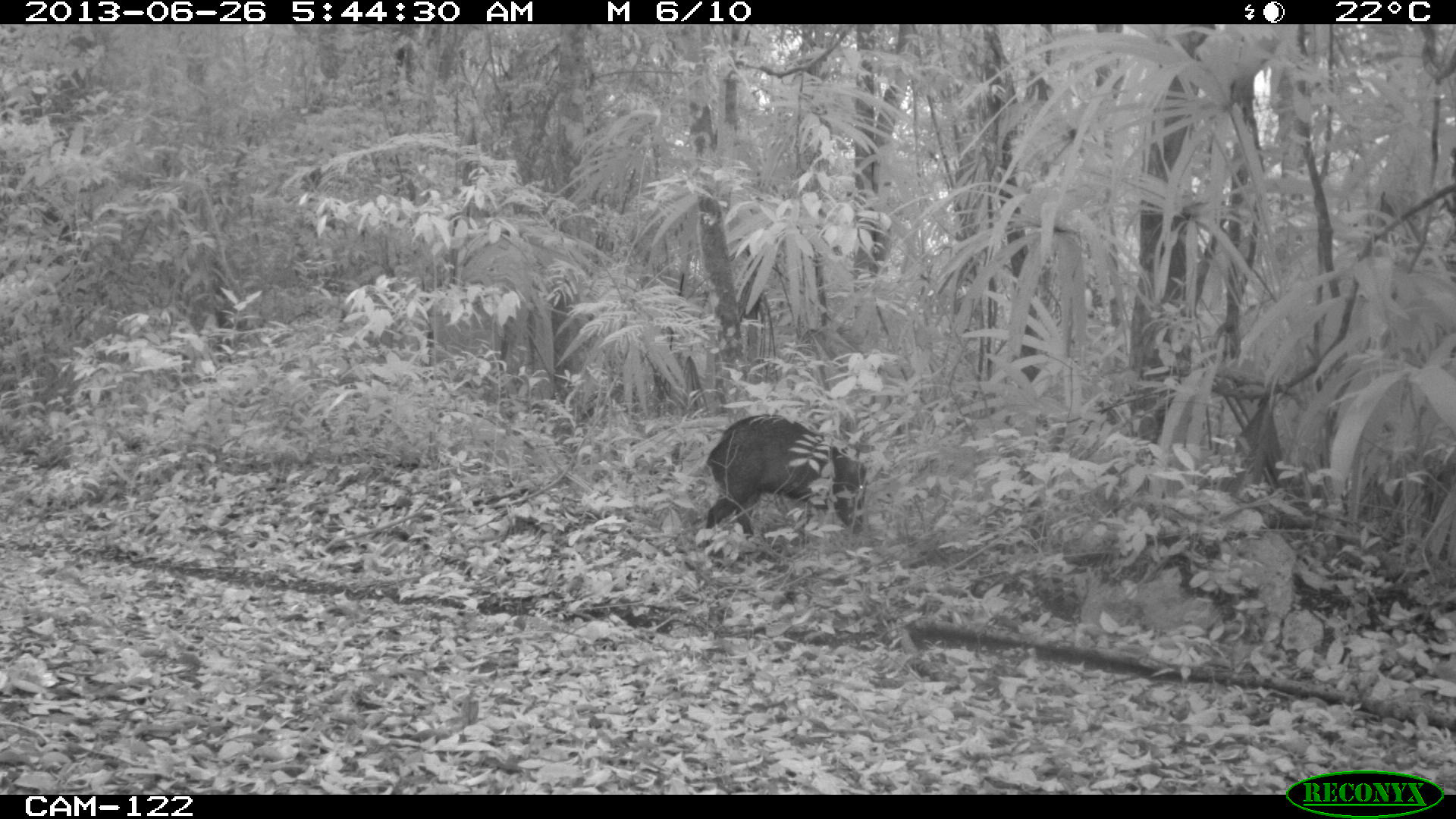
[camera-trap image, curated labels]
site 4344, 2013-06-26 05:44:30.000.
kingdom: Animalia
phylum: Chordata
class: Mammalia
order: Artiodactyla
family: Tayassuidae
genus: Pecari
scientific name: Pecari tajacu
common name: collared peccary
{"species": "Pecari tajacu (collared peccary)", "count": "7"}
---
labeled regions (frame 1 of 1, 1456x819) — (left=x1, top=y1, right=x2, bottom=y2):
pecari tajacu: (left=700, top=411, right=868, bottom=571)